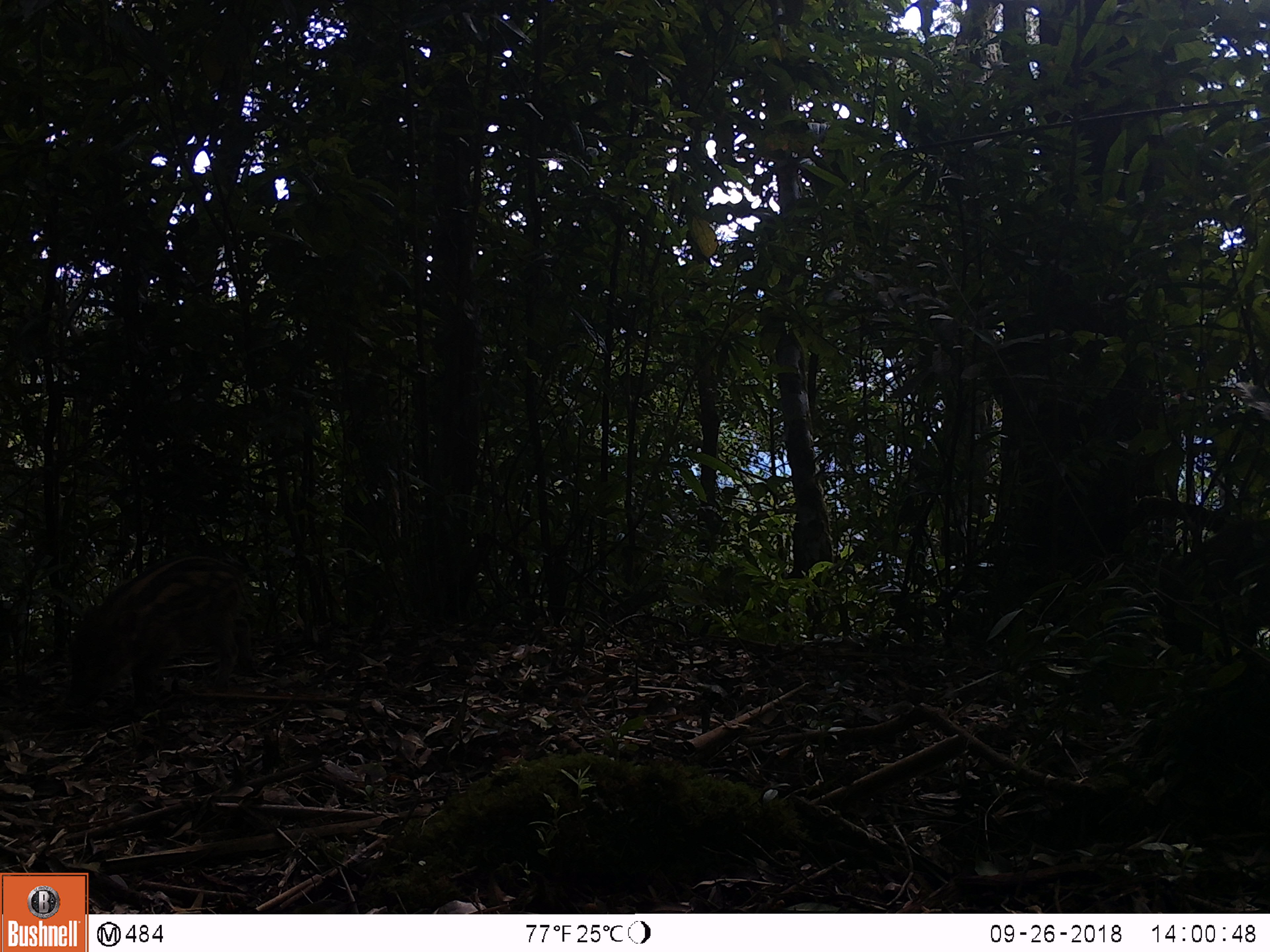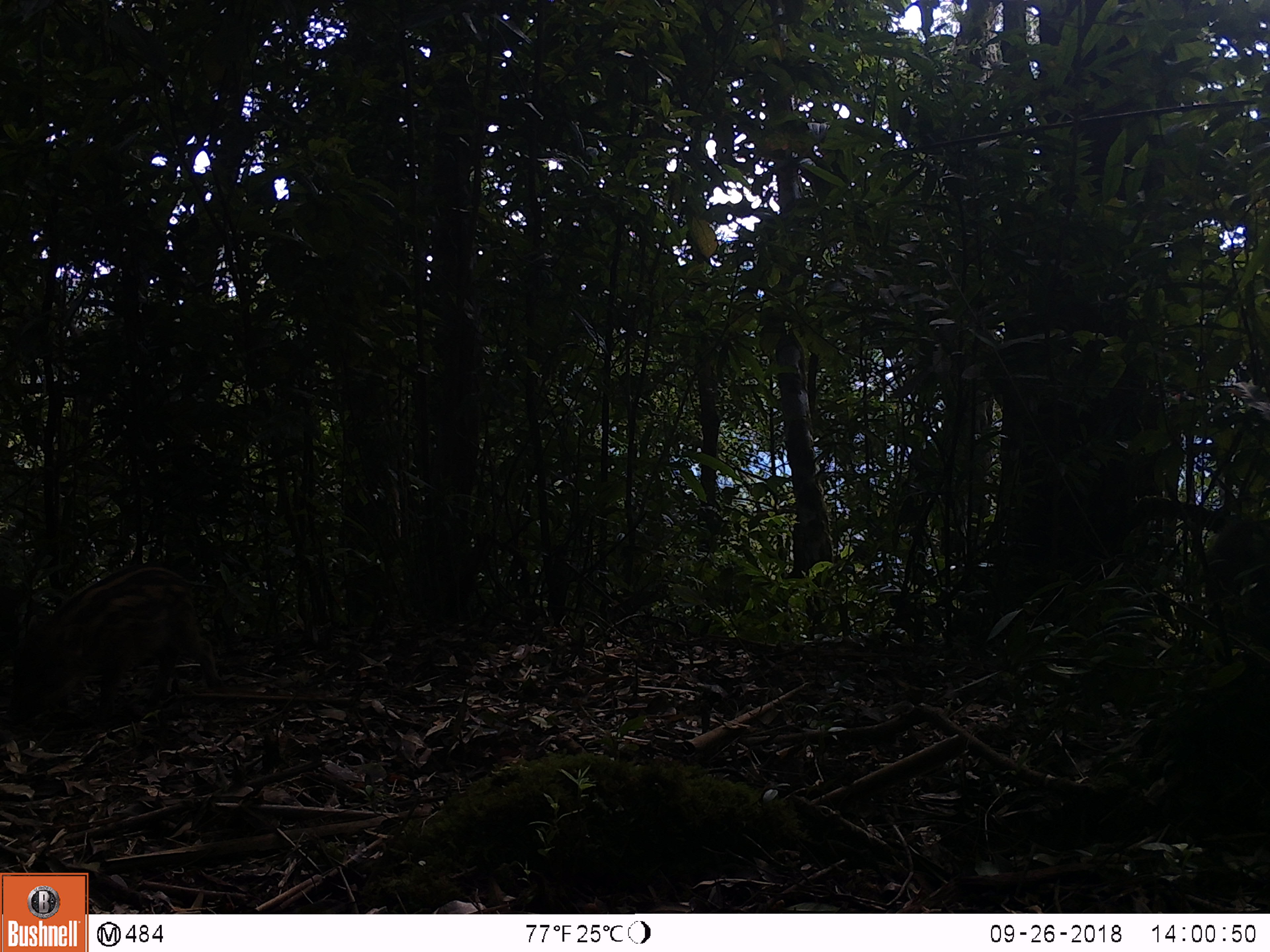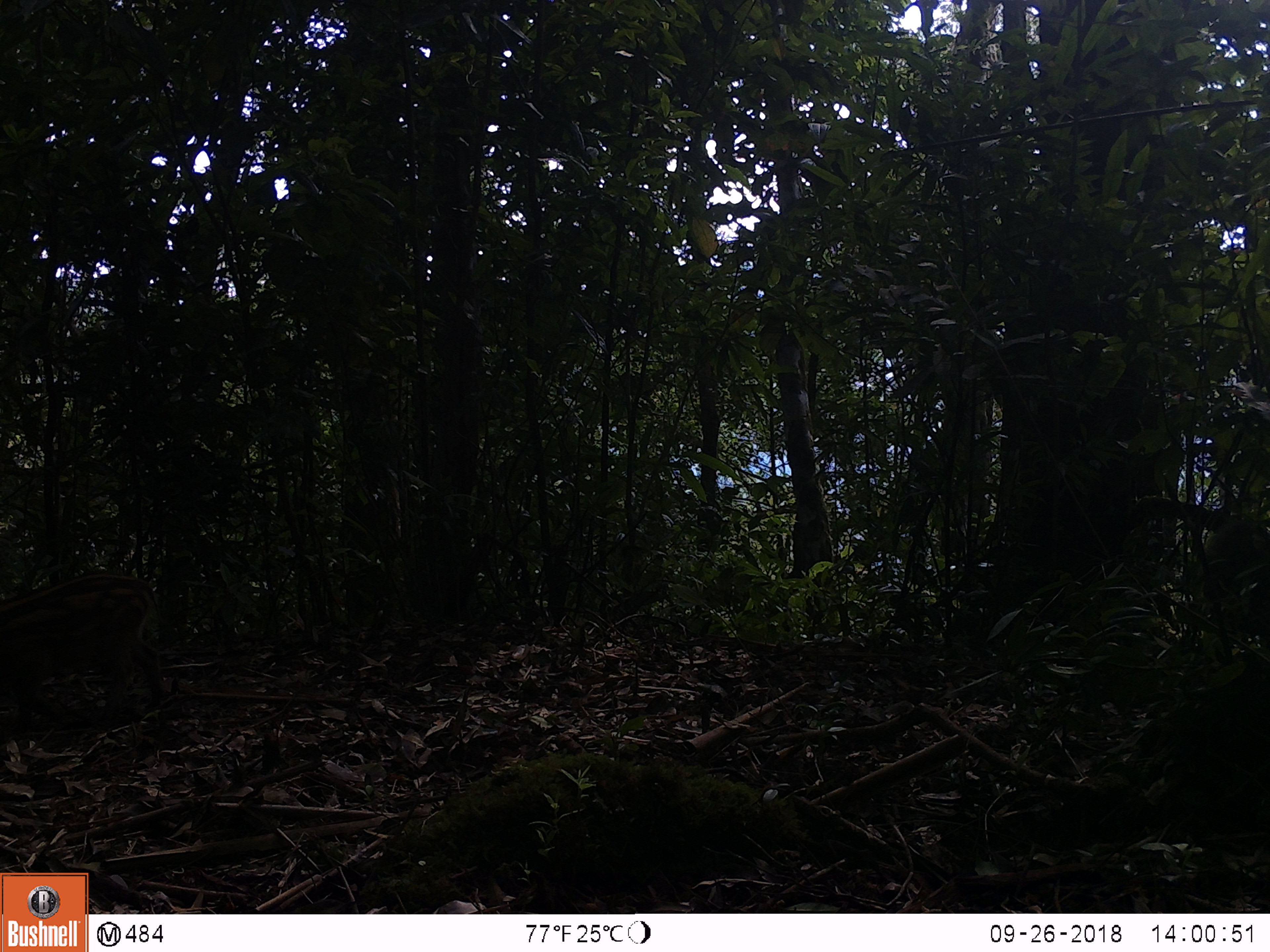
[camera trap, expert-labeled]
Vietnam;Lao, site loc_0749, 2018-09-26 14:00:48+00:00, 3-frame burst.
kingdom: Animalia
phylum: Chordata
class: Mammalia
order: Artiodactyla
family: Suidae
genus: Sus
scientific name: Sus scrofa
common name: eurasian wild pig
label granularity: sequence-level